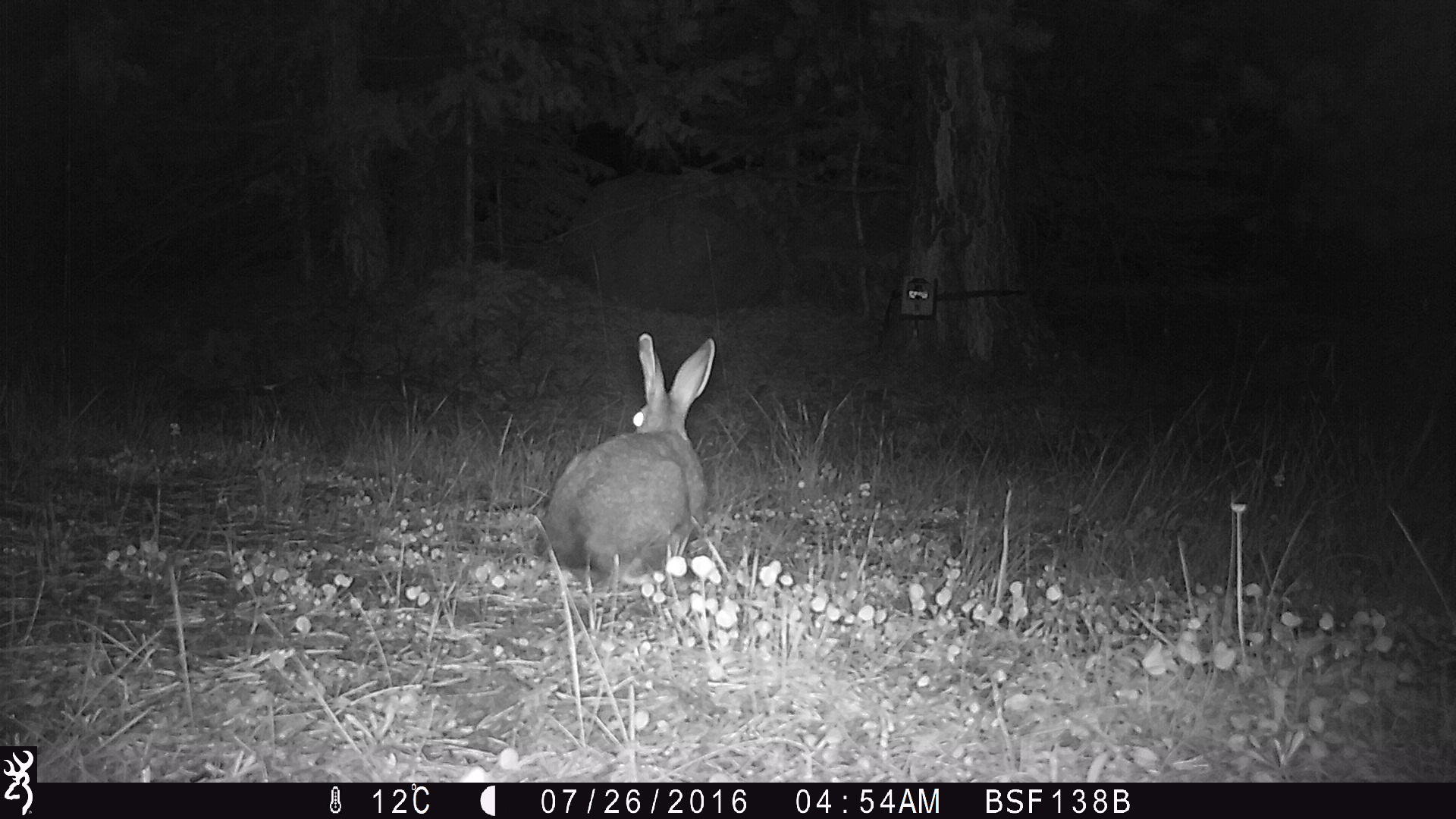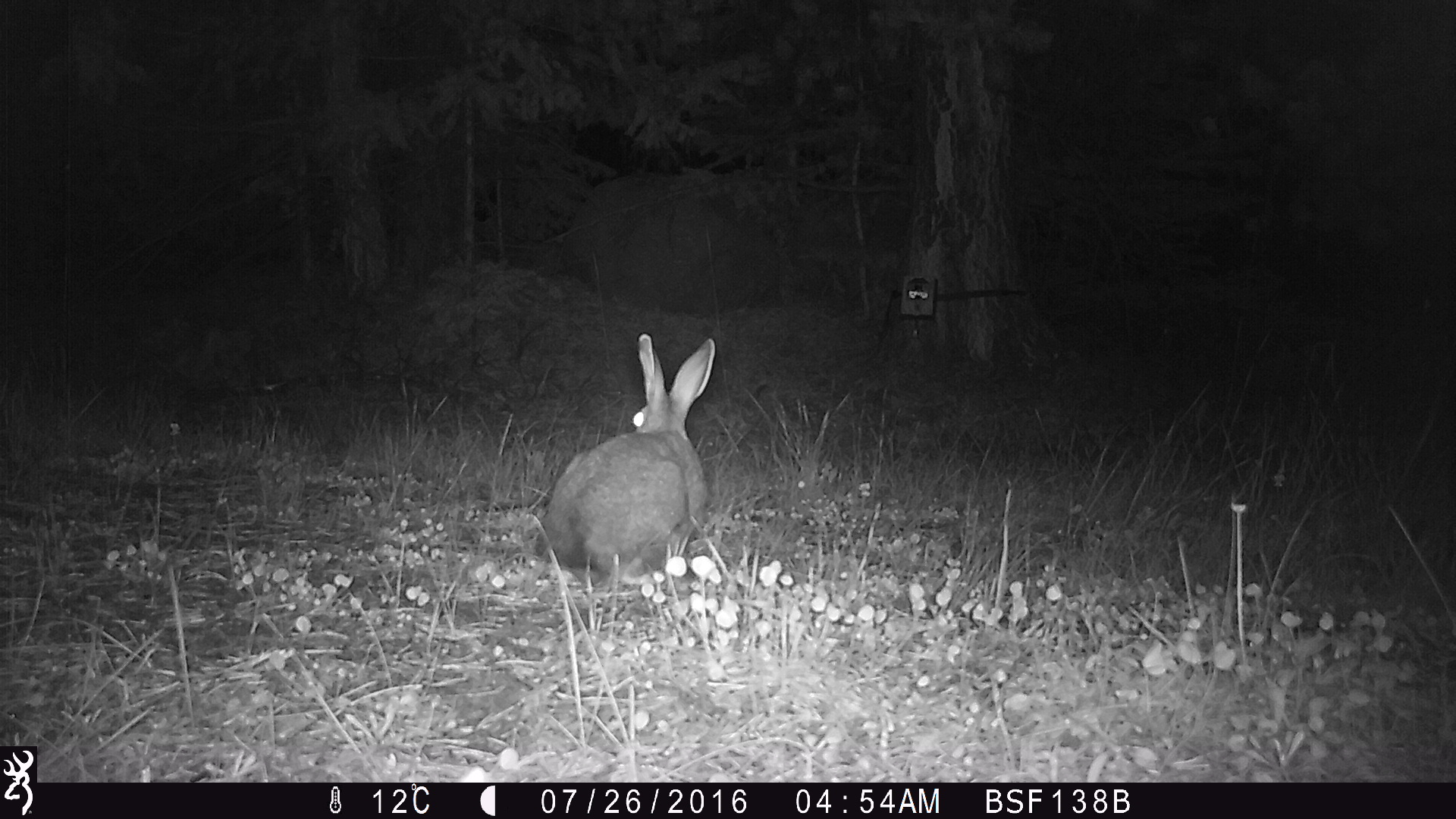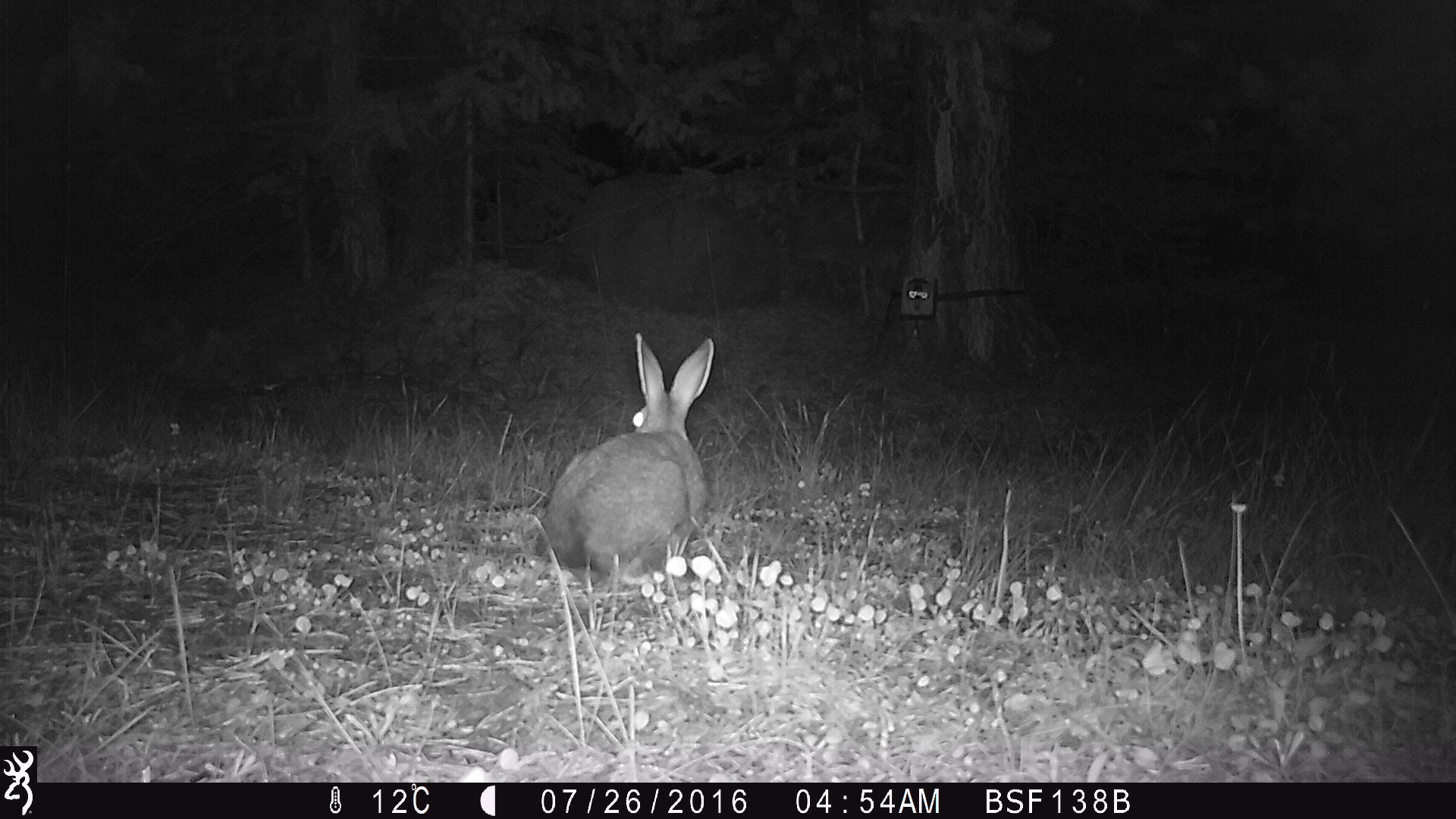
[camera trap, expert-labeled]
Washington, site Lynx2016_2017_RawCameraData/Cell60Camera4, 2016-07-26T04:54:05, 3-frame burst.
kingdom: Animalia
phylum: Chordata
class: Mammalia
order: Lagomorpha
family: Leporidae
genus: Lepus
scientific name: Lepus americanus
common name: snowshoe hare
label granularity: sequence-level